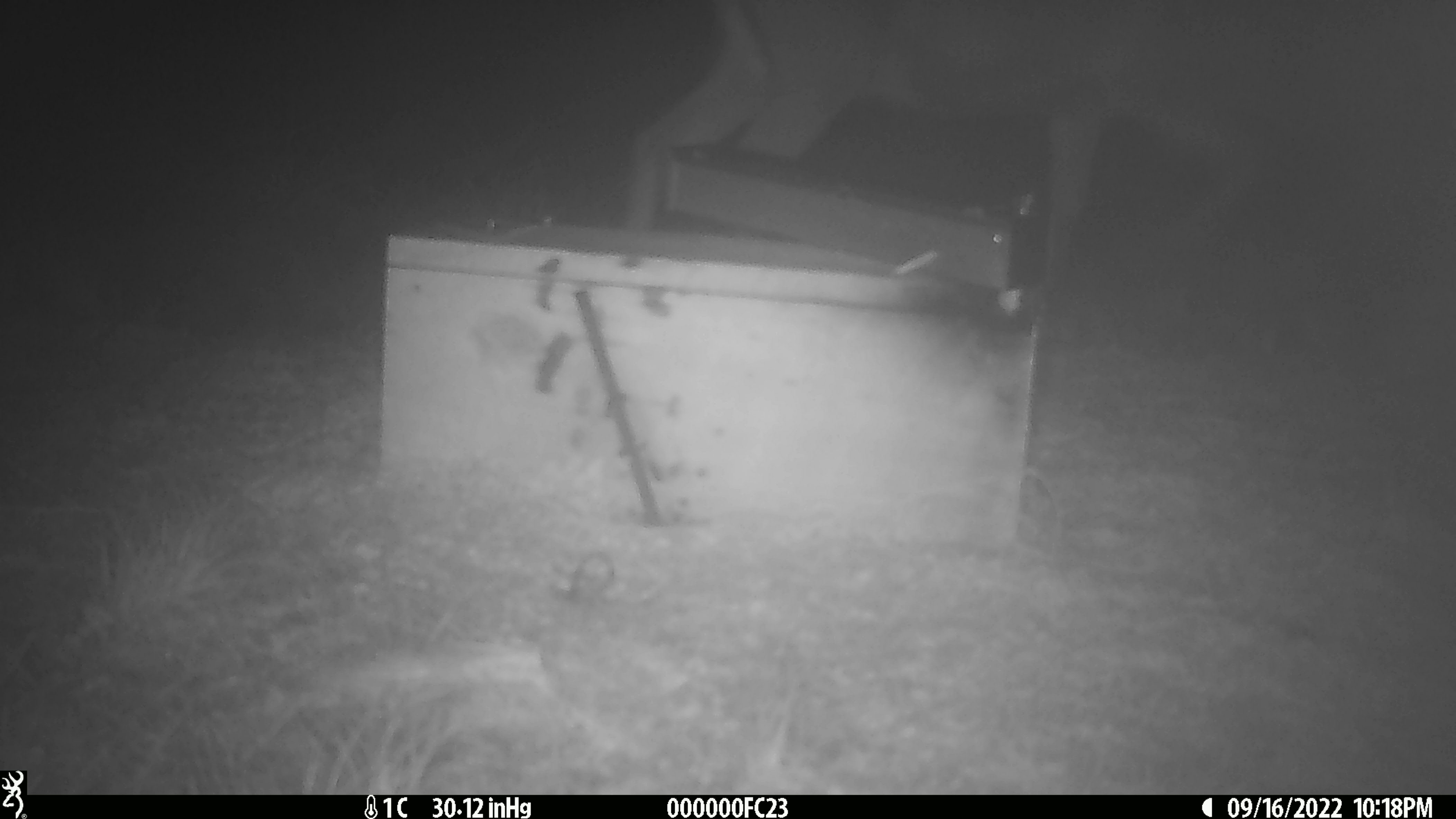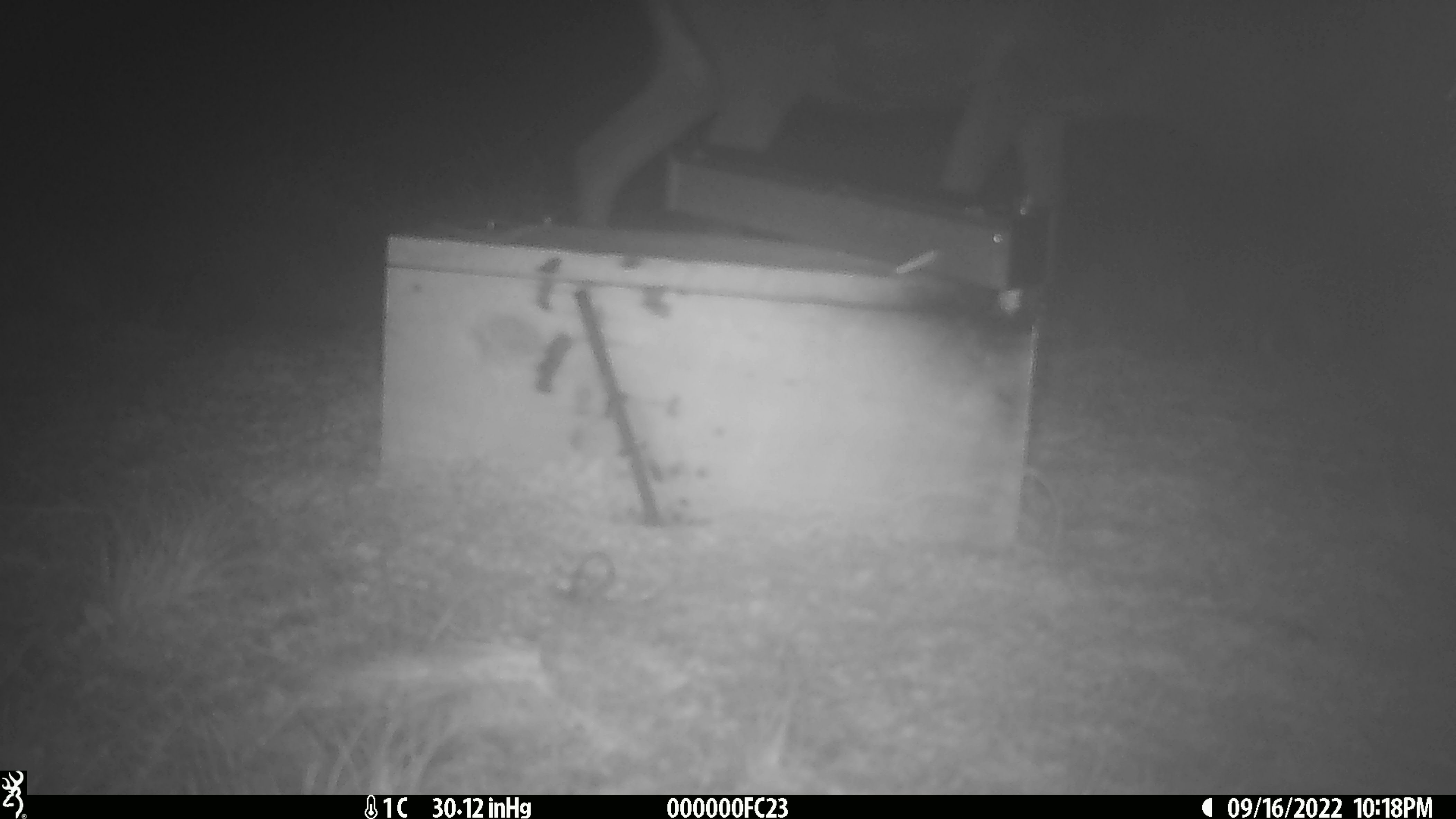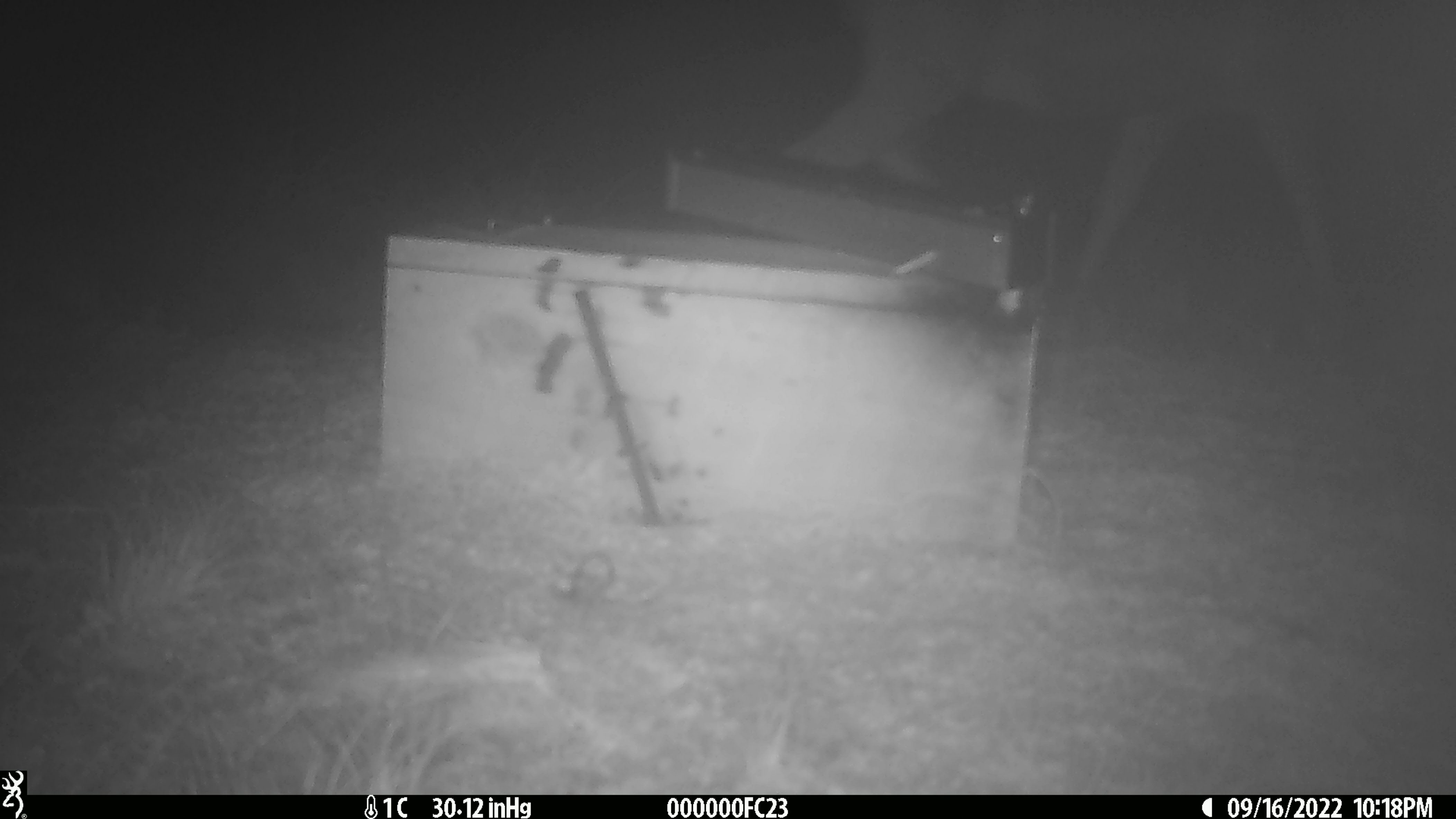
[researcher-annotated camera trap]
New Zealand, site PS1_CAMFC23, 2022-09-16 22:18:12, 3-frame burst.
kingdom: Animalia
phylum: Chordata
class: Mammalia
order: Artiodactyla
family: Cervidae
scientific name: Cervidae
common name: deer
Deer (Cervidae).